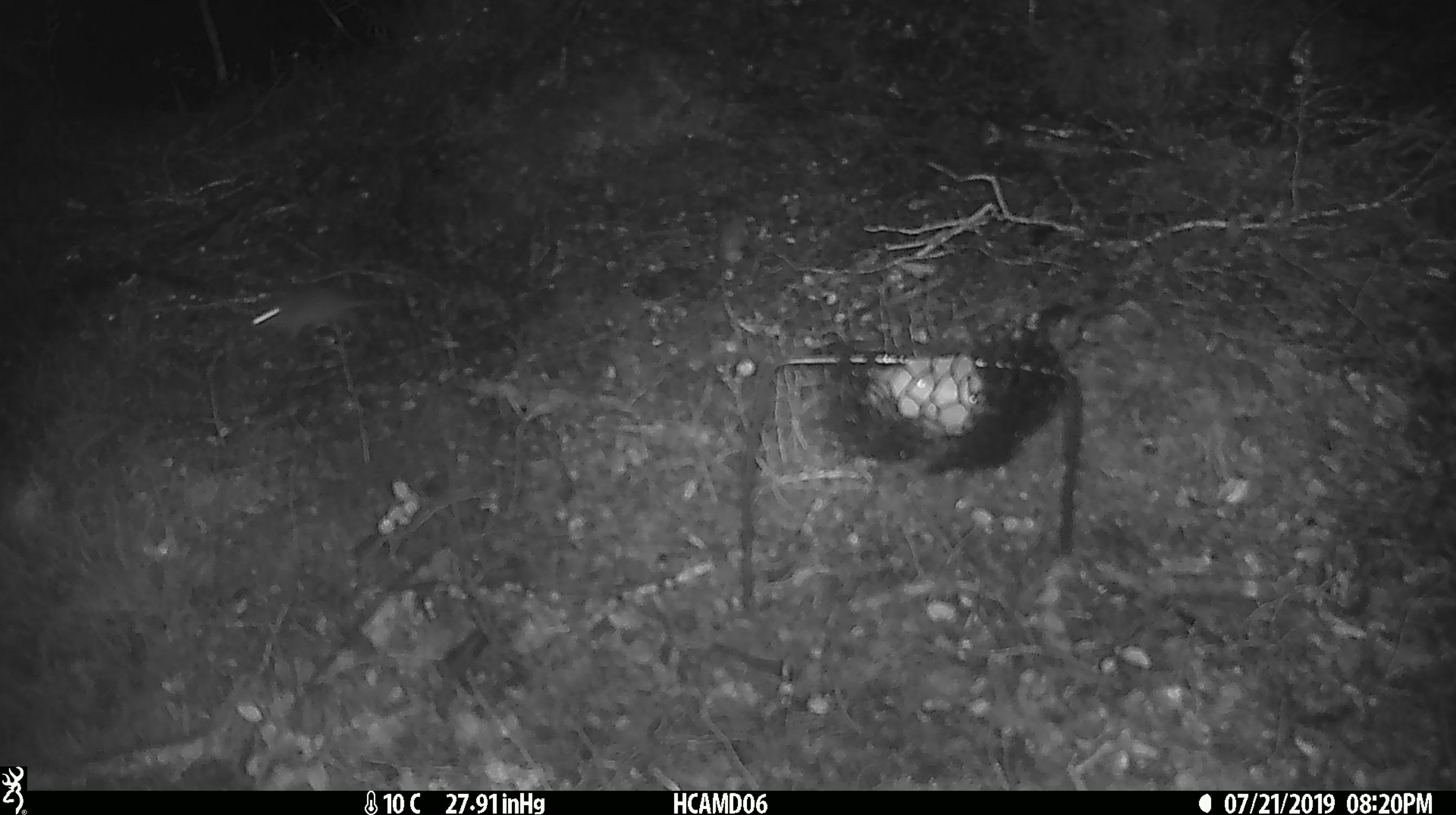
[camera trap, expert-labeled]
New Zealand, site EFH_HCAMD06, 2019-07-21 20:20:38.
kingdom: Animalia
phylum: Chordata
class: Mammalia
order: Rodentia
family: Muridae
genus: Mus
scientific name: Mus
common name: mouse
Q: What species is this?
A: Mouse (Mus).